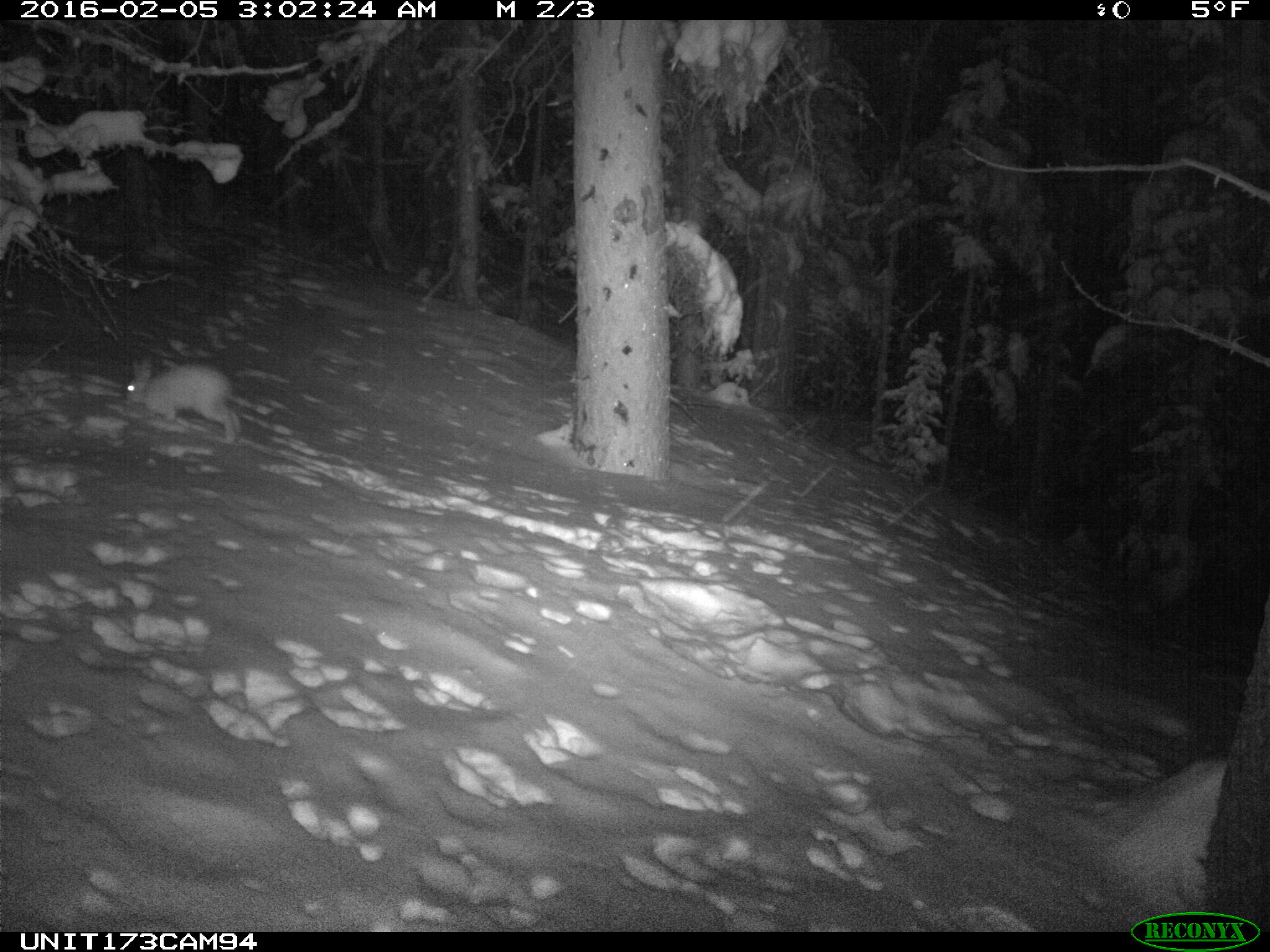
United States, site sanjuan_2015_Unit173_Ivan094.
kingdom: Animalia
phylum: Chordata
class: Mammalia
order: Lagomorpha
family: Leporidae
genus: Lepus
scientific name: Lepus americanus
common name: snowshoe hare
Lepus americanus (snowshoe hare).